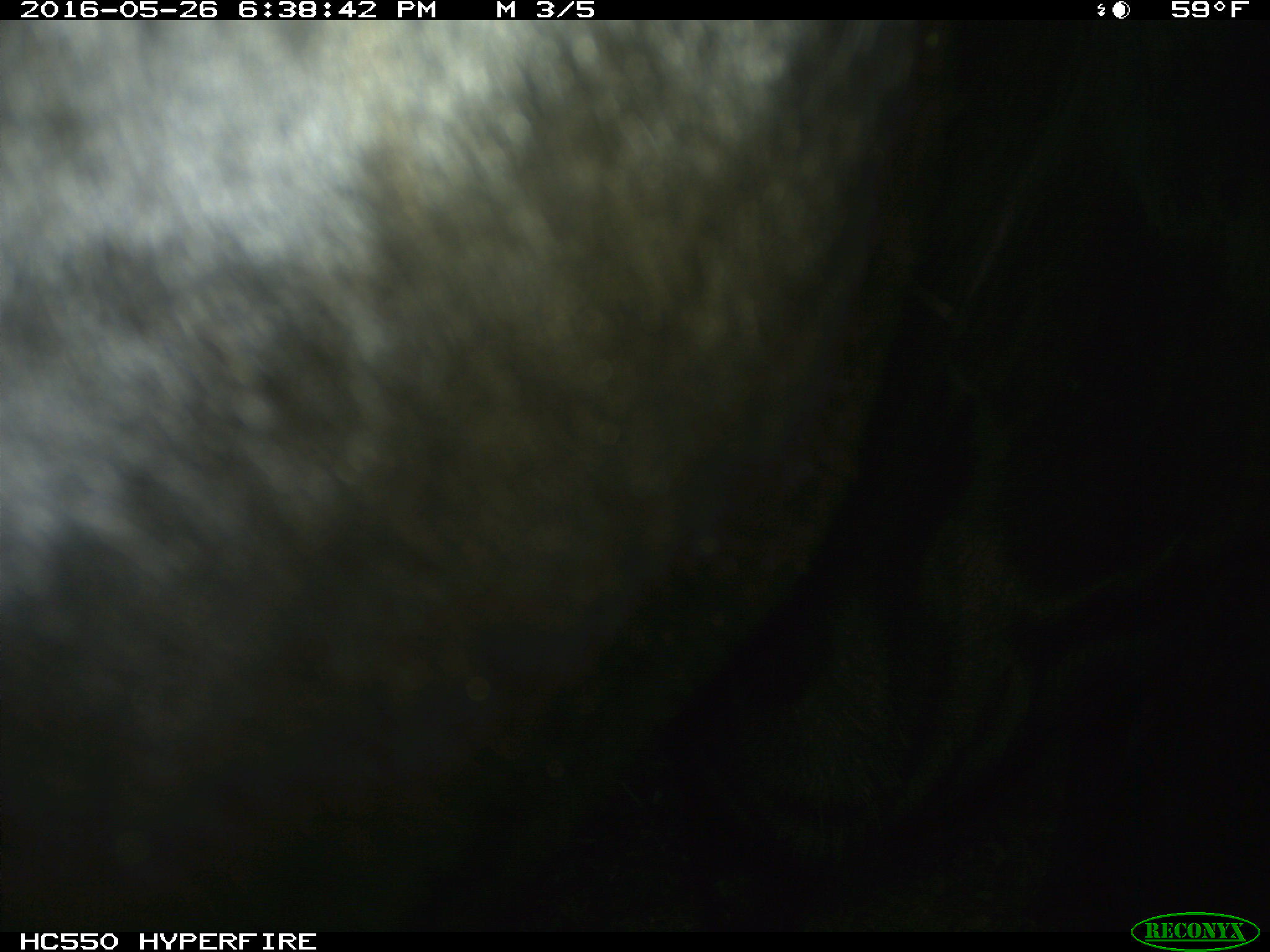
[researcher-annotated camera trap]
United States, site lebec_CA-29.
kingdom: Animalia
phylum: Chordata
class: Mammalia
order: Artiodactyla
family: Bovidae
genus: Bos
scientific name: Bos taurus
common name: domestic cow